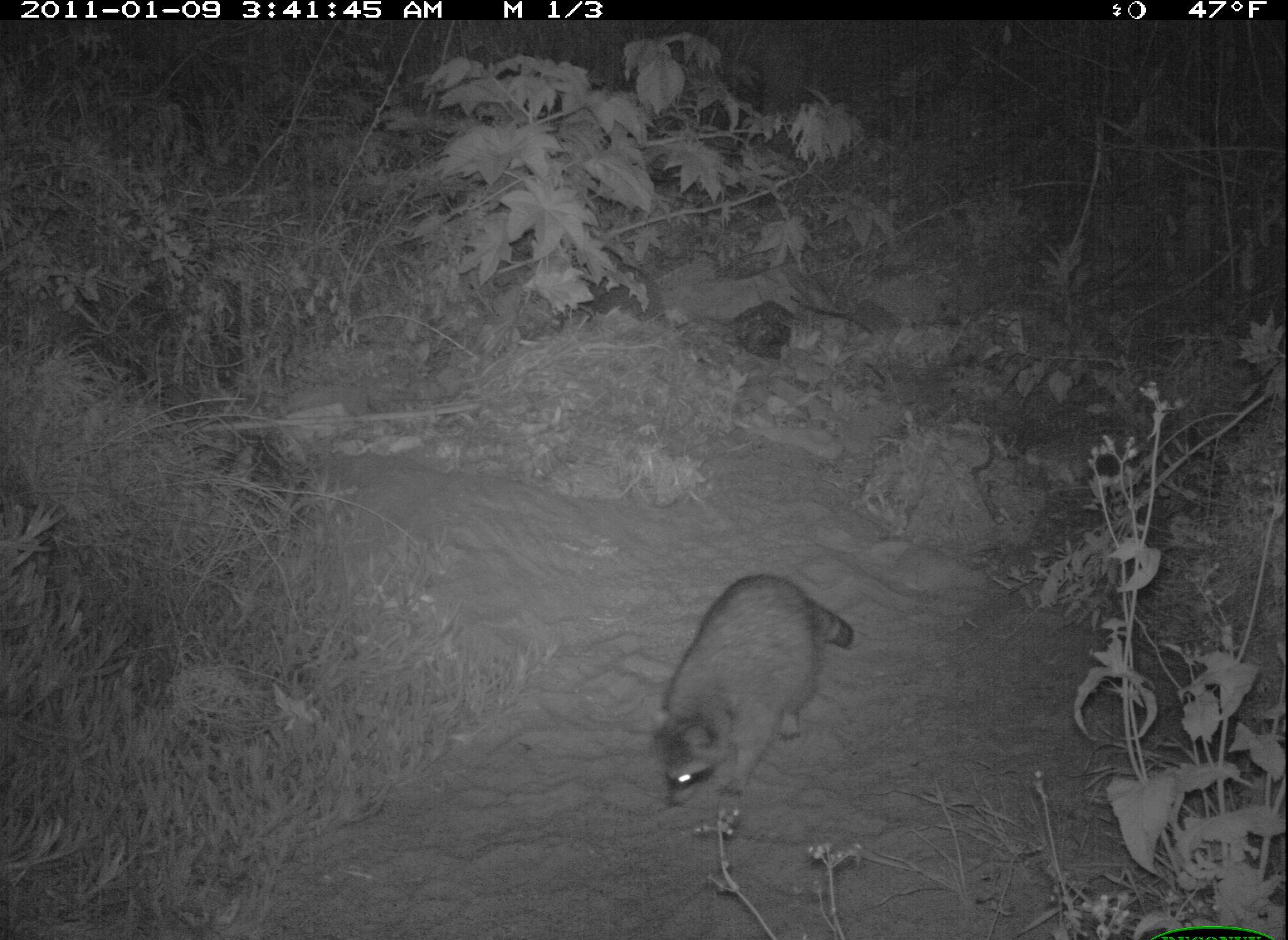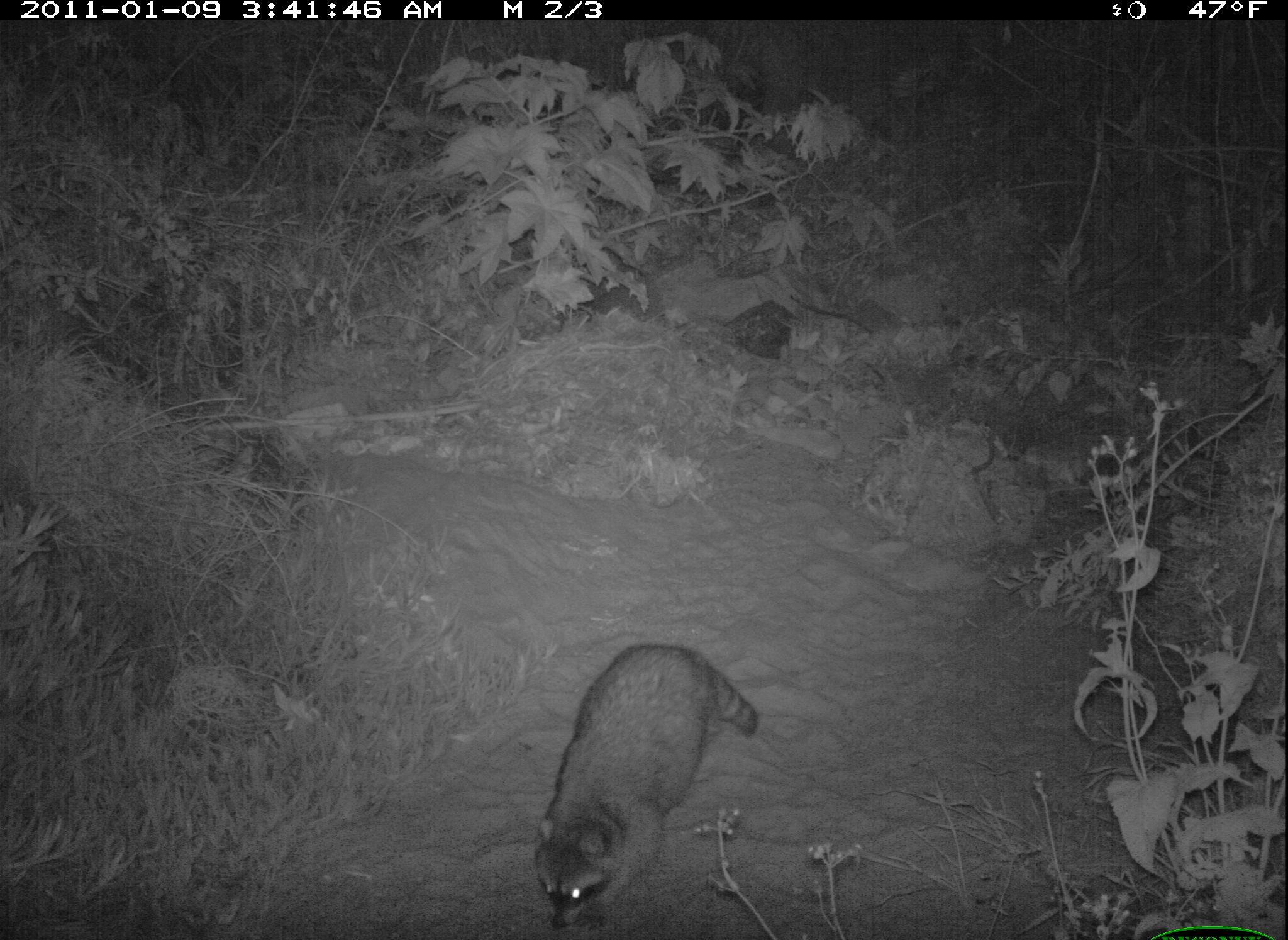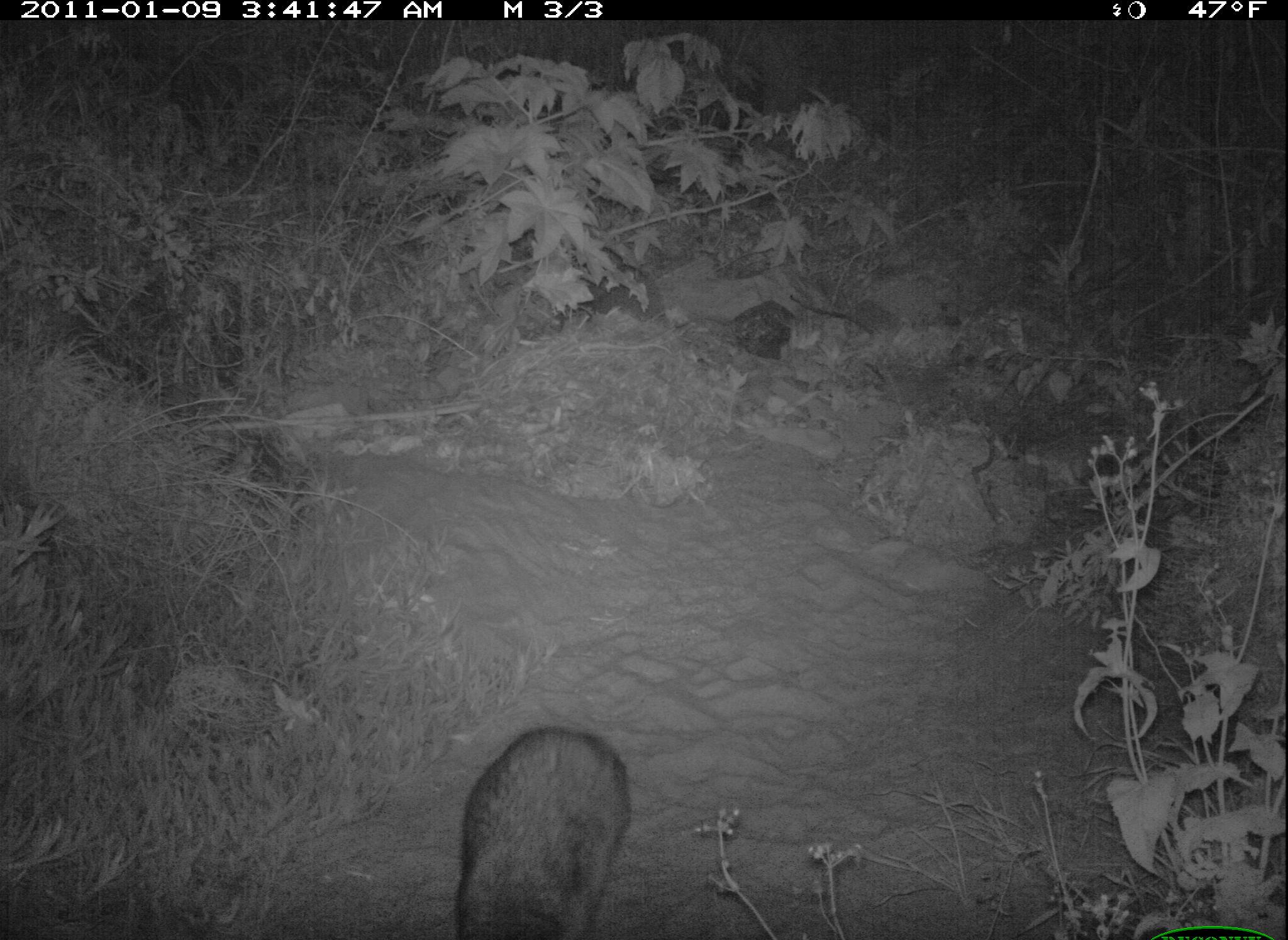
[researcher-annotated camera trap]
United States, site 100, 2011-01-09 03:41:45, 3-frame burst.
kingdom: Animalia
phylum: Chordata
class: Mammalia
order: Carnivora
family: Procyonidae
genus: Procyon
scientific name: Procyon lotor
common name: raccoon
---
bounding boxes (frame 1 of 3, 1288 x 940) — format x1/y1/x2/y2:
raccoon: 644/570/866/821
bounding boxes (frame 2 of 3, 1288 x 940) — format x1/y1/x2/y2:
raccoon: 512/638/770/940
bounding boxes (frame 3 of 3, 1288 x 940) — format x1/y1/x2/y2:
raccoon: 417/693/663/937